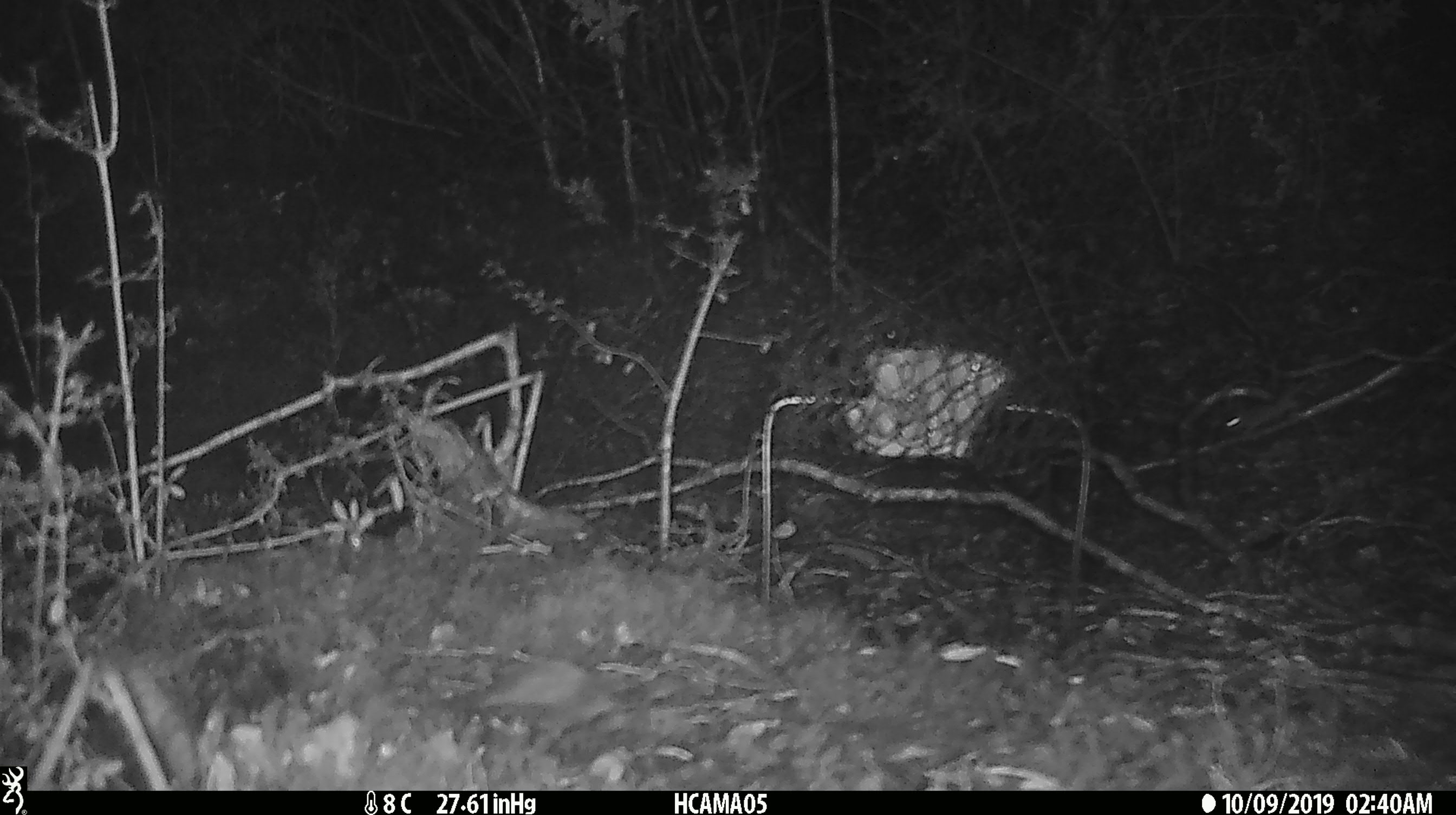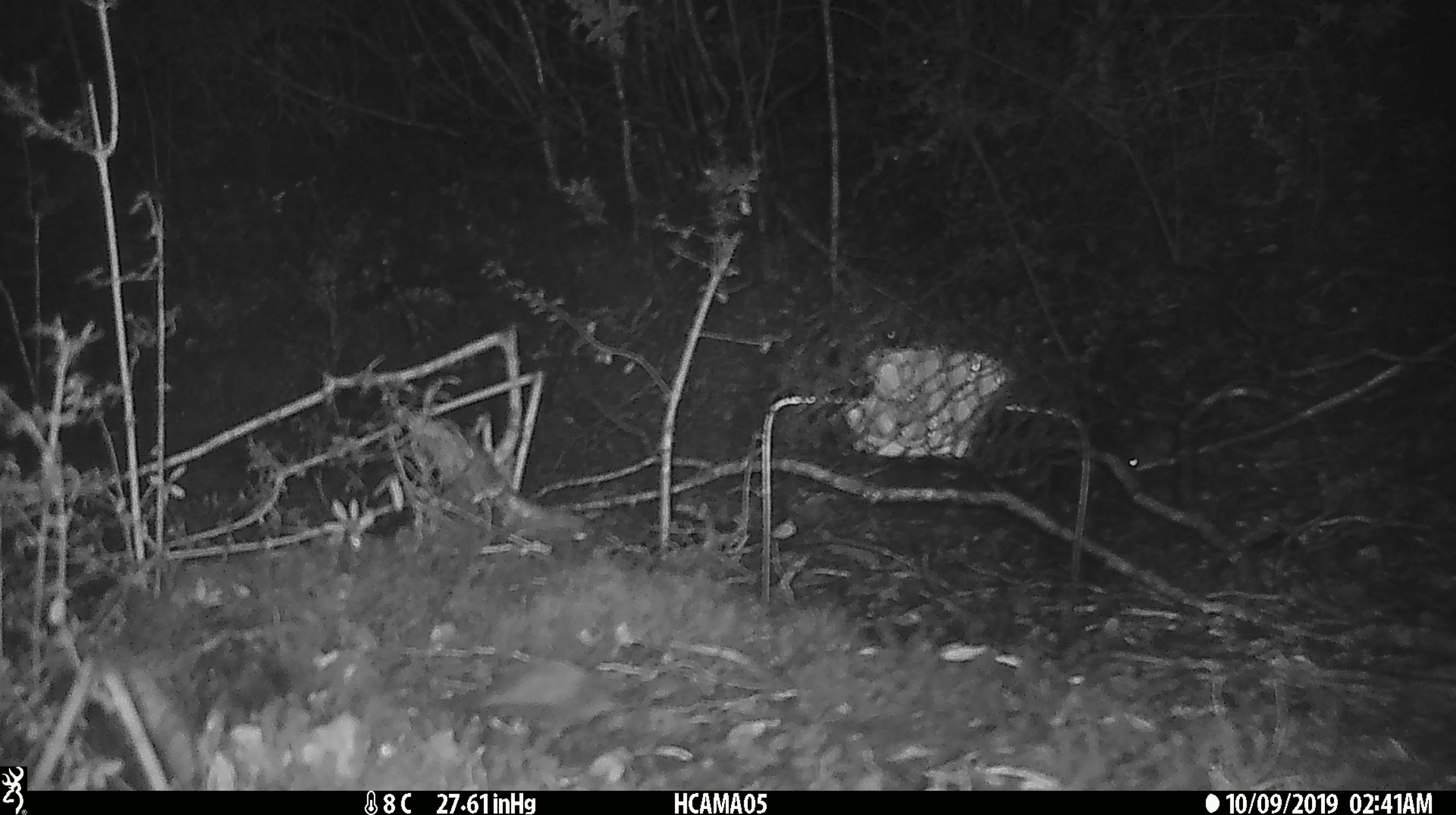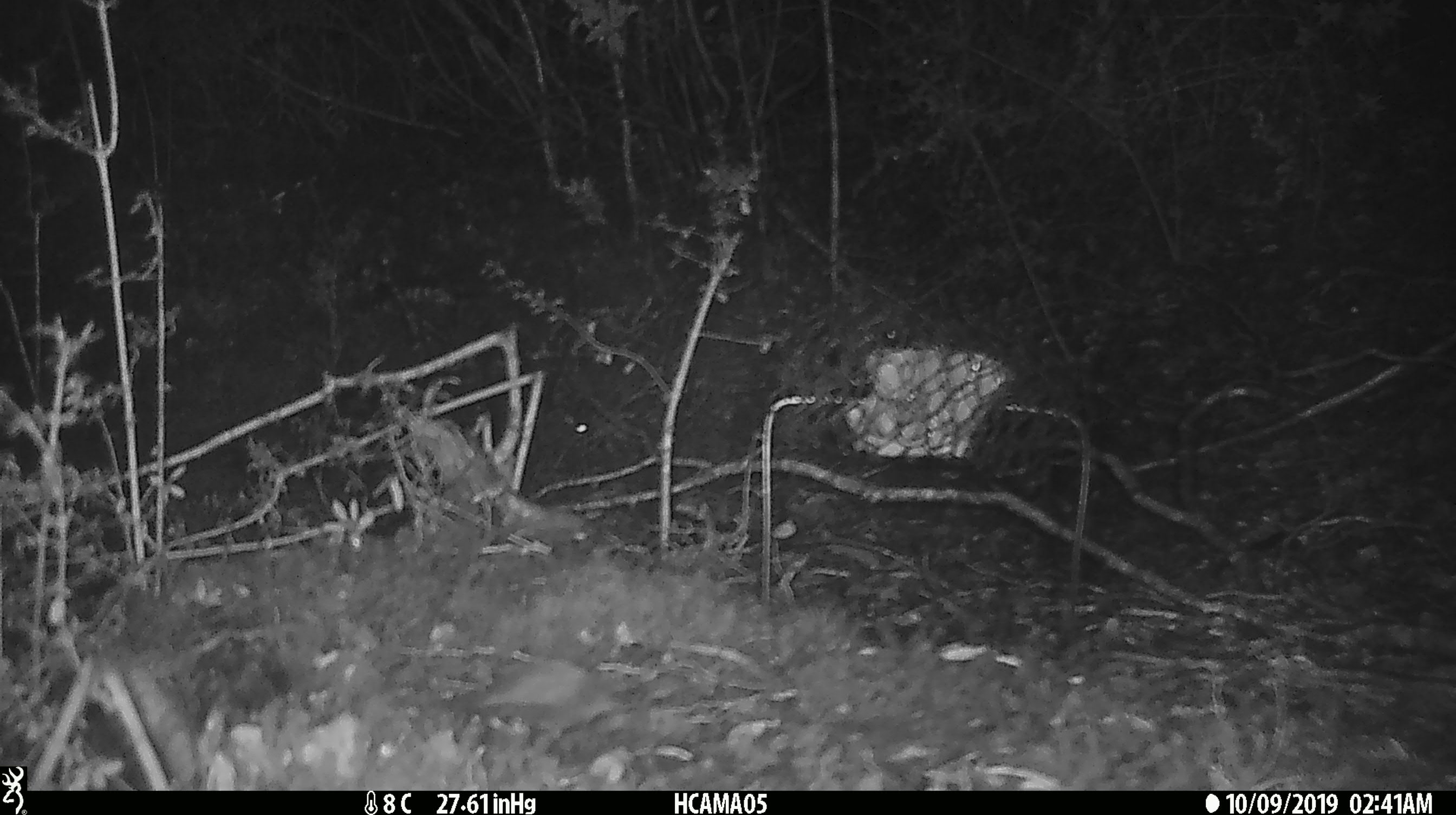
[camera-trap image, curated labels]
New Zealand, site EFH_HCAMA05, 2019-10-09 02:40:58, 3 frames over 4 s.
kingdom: Animalia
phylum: Chordata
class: Mammalia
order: Rodentia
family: Muridae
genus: Mus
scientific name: Mus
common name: mouse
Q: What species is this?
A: Mouse (Mus).